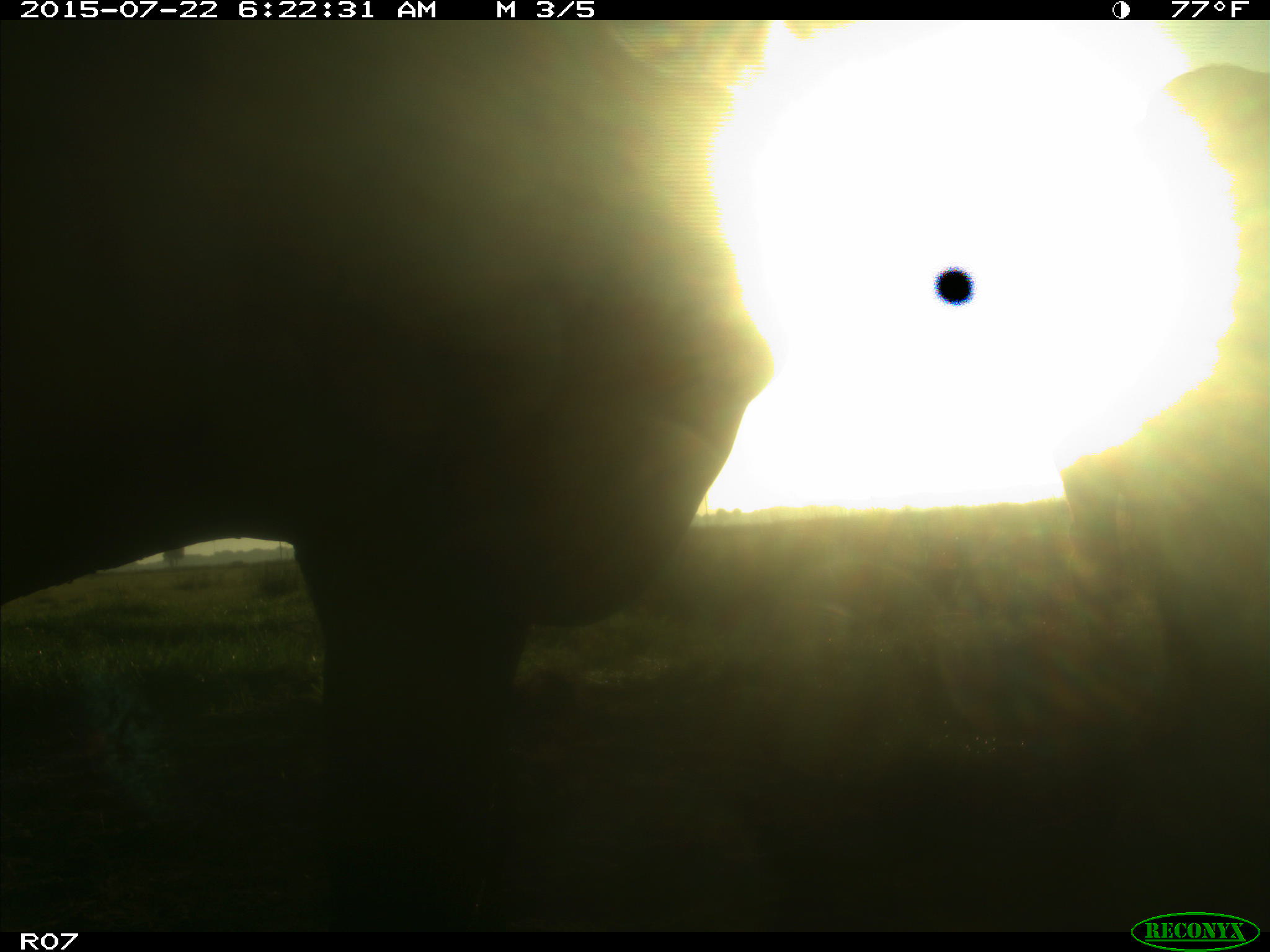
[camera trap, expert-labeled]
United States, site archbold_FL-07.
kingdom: Animalia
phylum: Chordata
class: Mammalia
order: Artiodactyla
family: Cervidae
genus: Odocoileus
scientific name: Odocoileus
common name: deer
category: unidentified deer